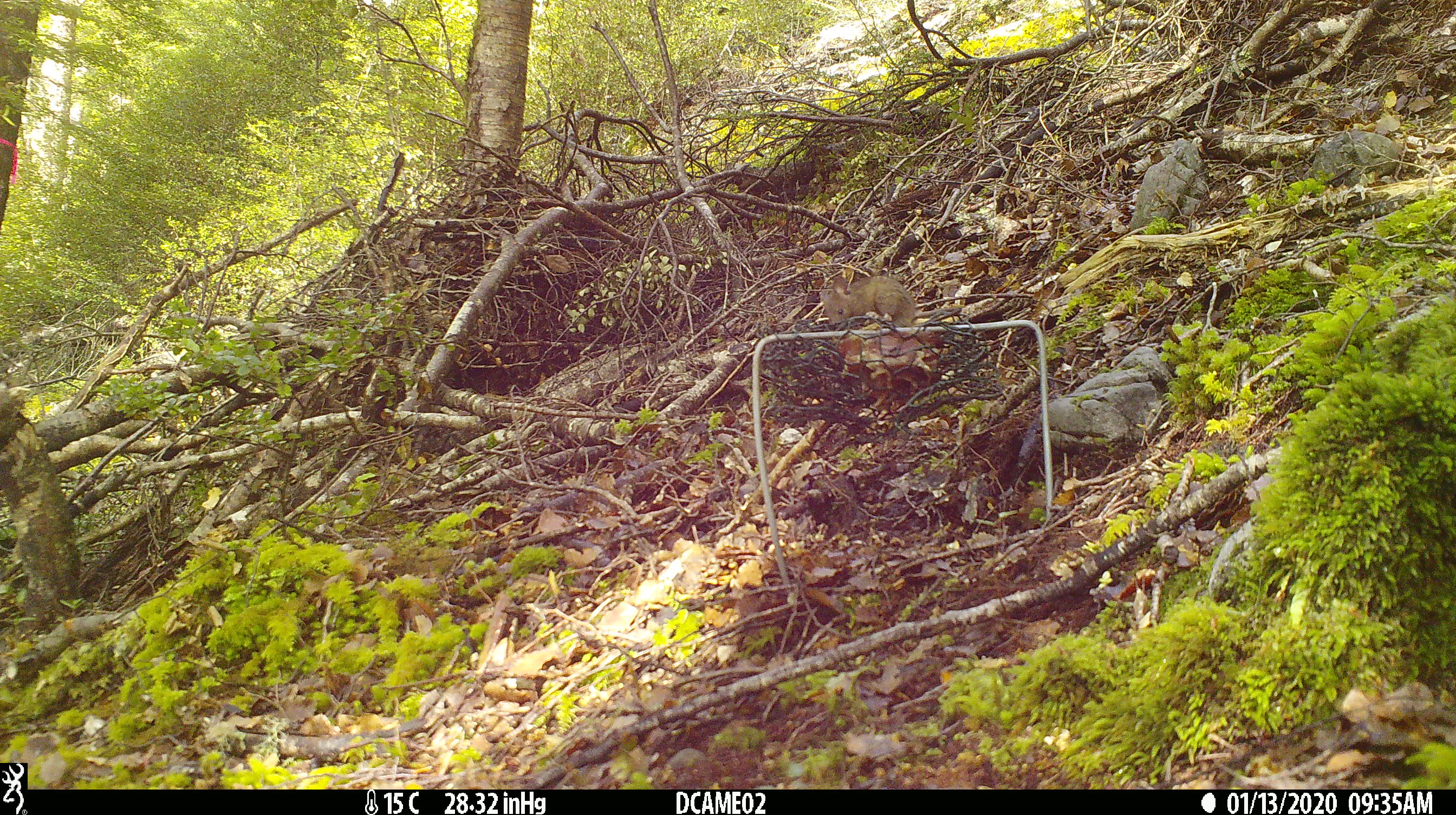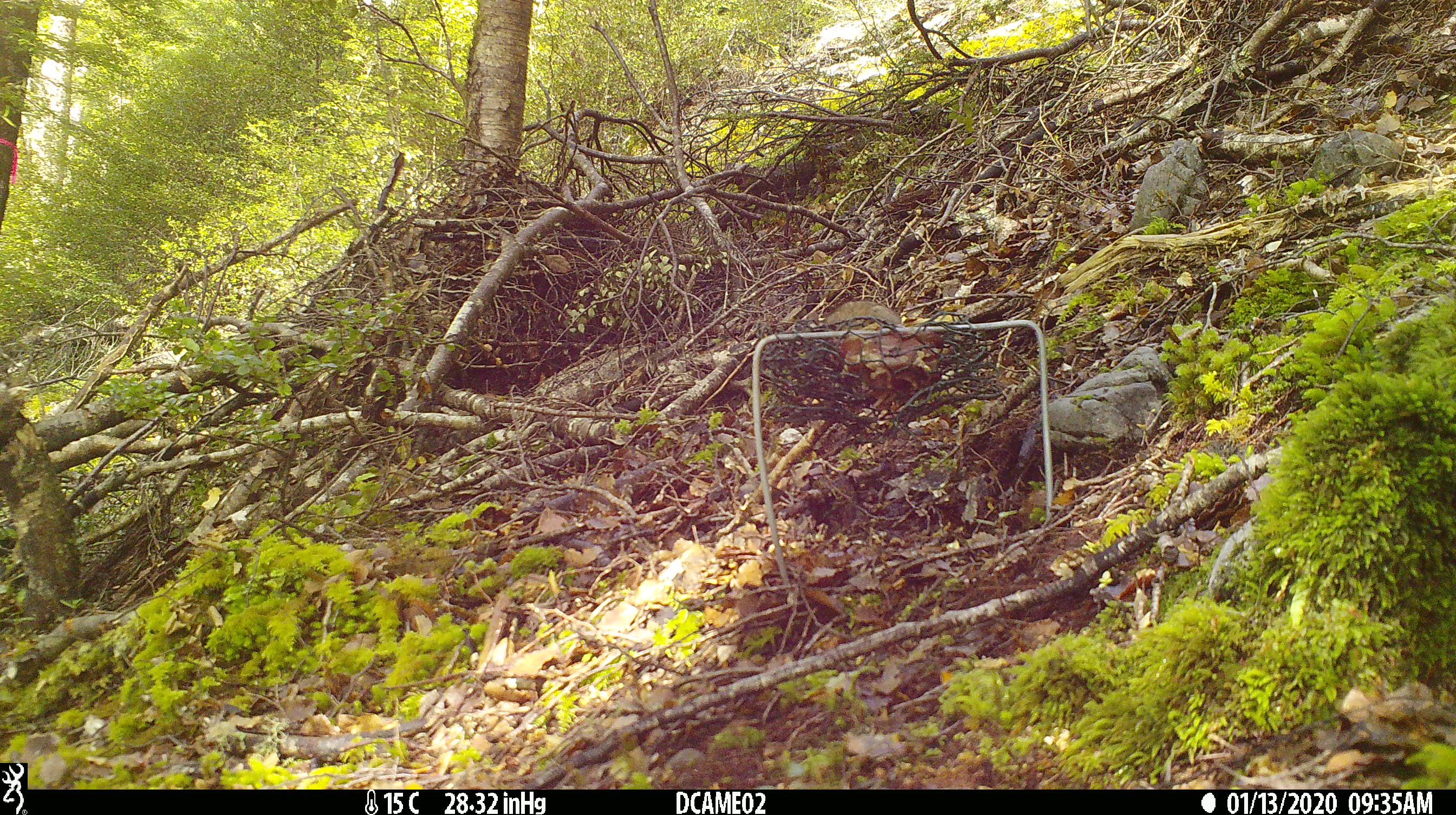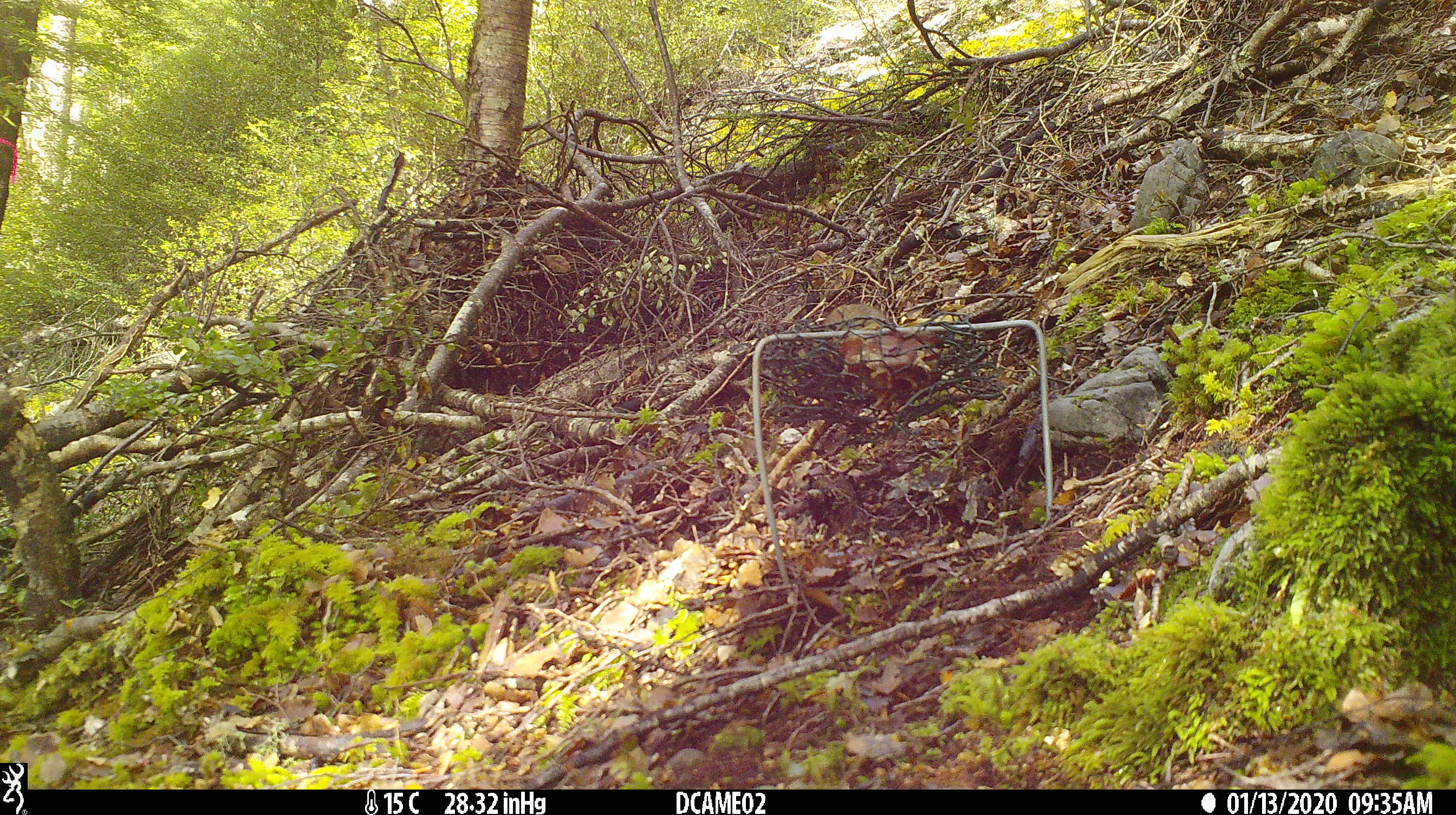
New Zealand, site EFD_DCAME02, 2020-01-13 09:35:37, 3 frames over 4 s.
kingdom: Animalia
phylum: Chordata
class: Mammalia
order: Rodentia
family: Muridae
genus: Mus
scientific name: Mus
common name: mouse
Mouse (Mus).